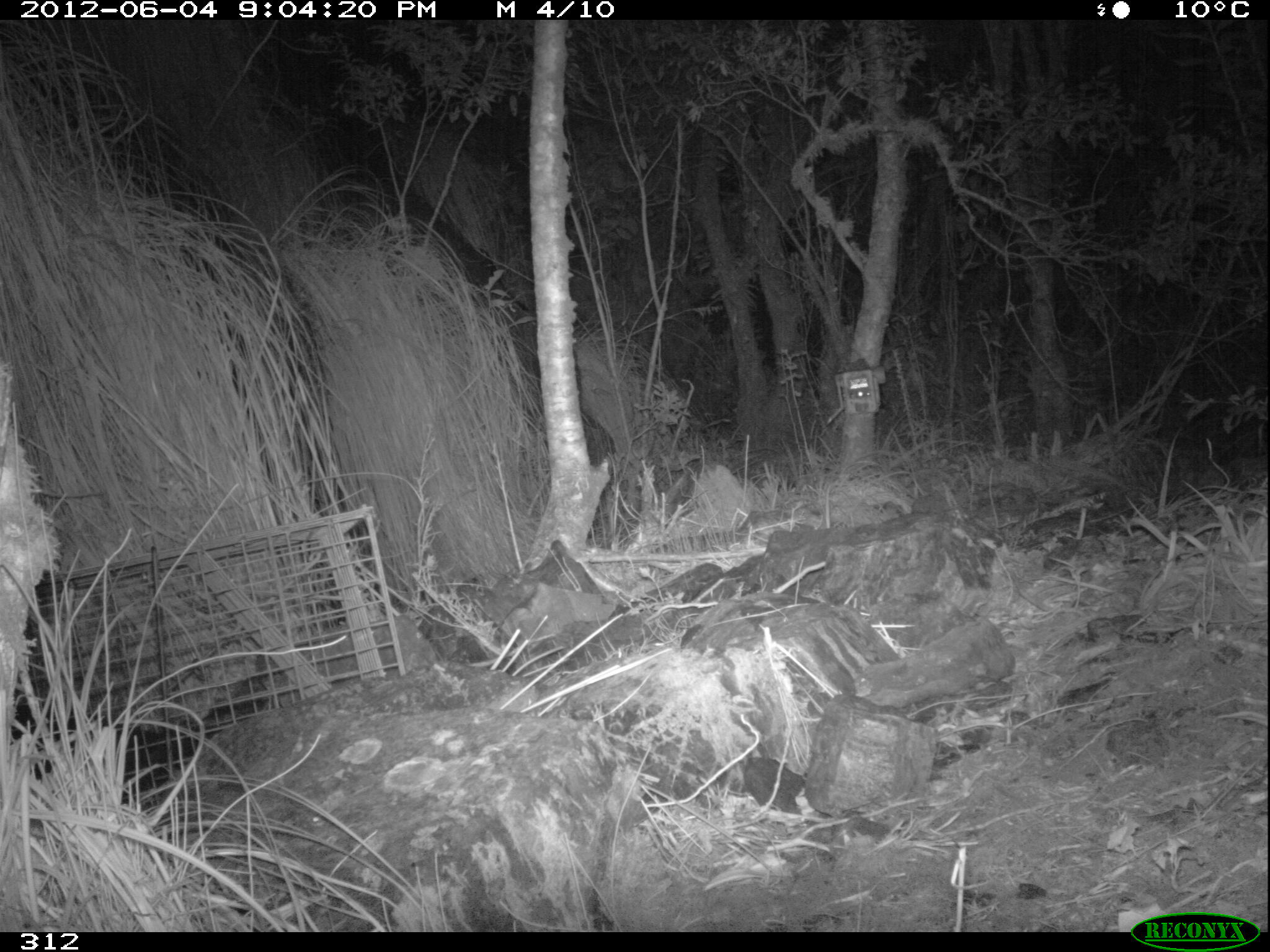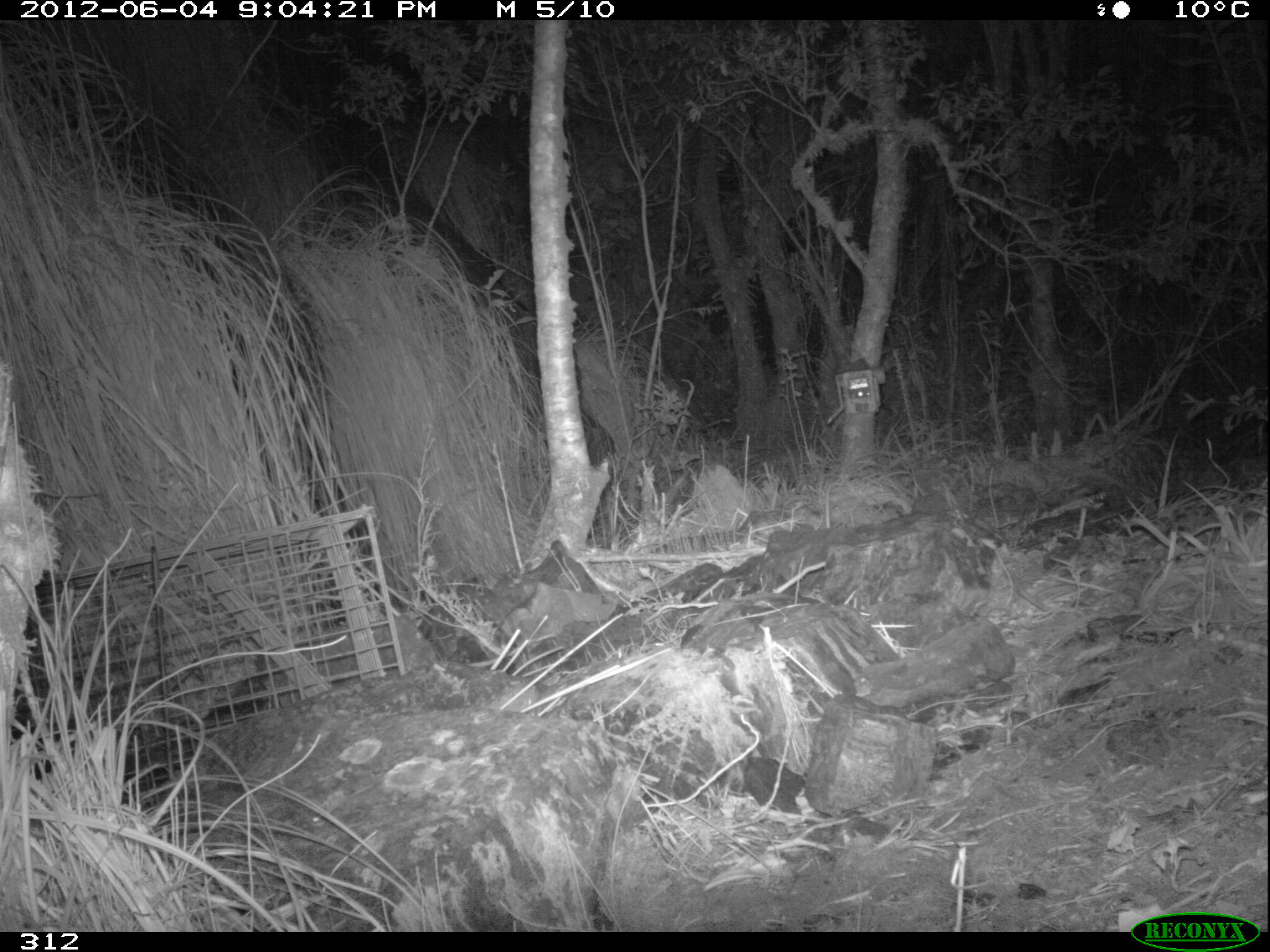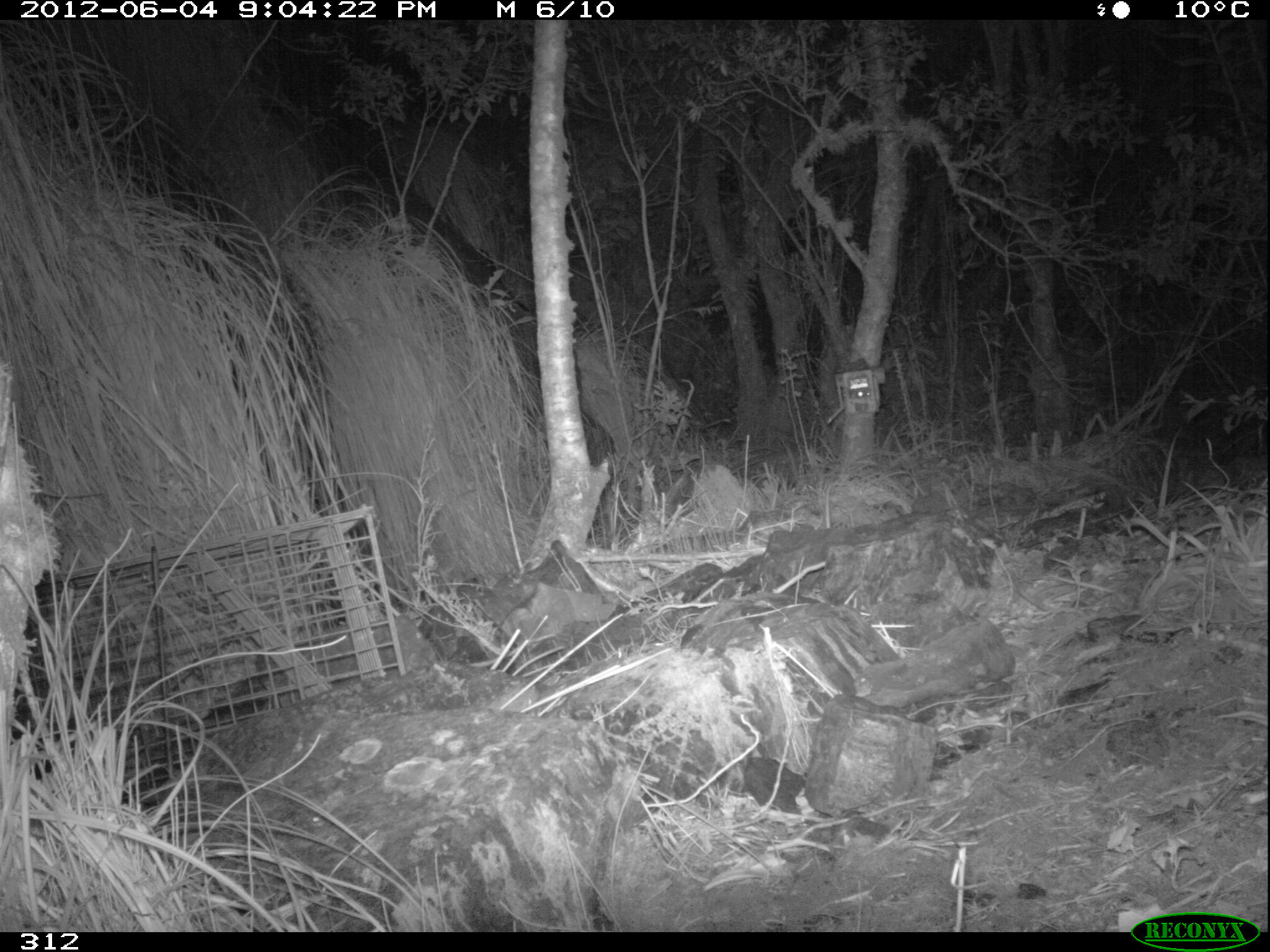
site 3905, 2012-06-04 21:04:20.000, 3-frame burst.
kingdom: Animalia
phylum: Chordata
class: Mammalia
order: Didelphimorphia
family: Didelphidae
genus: Didelphis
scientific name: Didelphis pernigra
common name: andean white-eared opossum